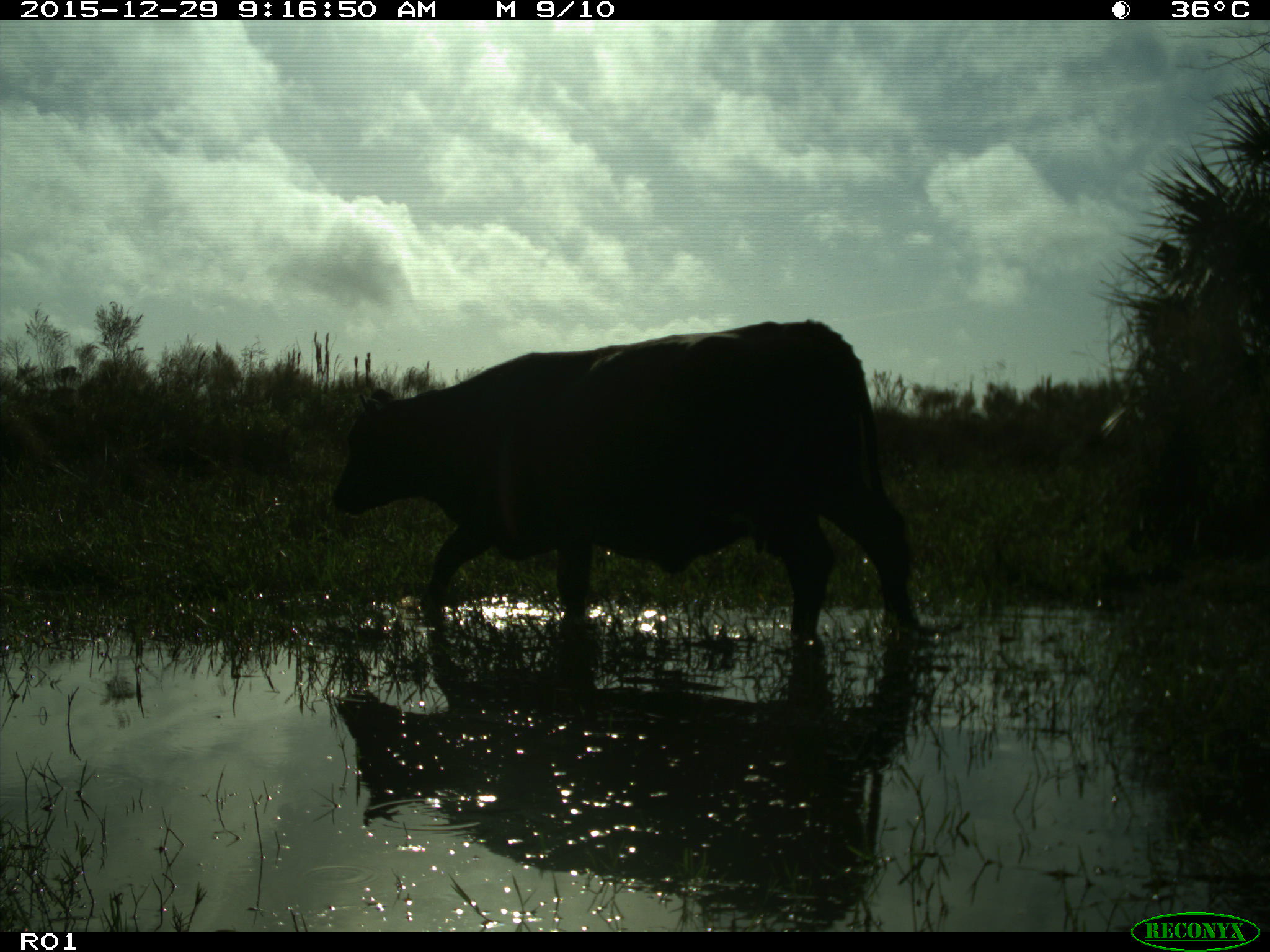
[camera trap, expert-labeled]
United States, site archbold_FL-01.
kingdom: Animalia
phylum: Chordata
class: Mammalia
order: Artiodactyla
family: Bovidae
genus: Bos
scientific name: Bos taurus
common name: domestic cow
Bos taurus (domestic cow).